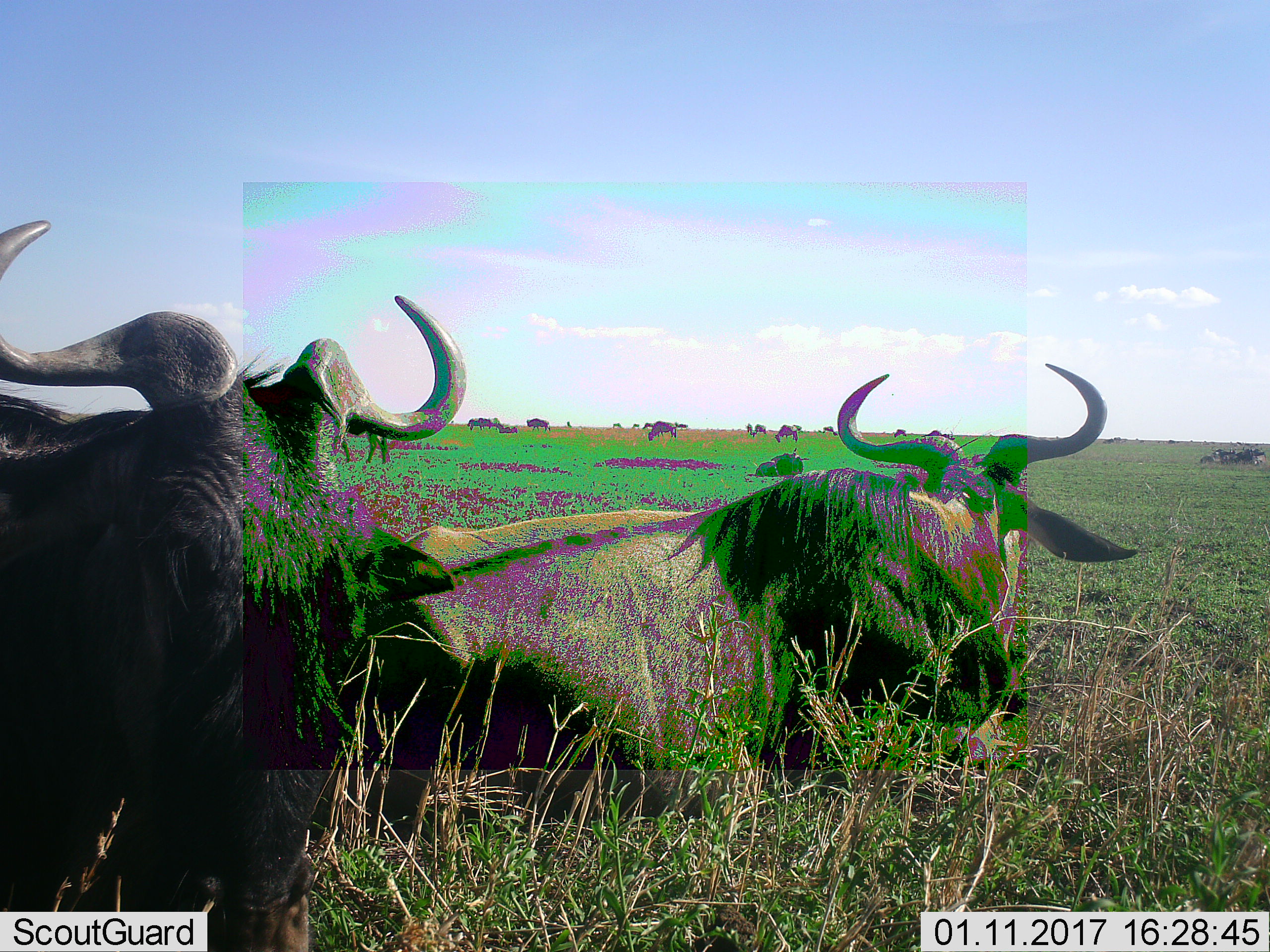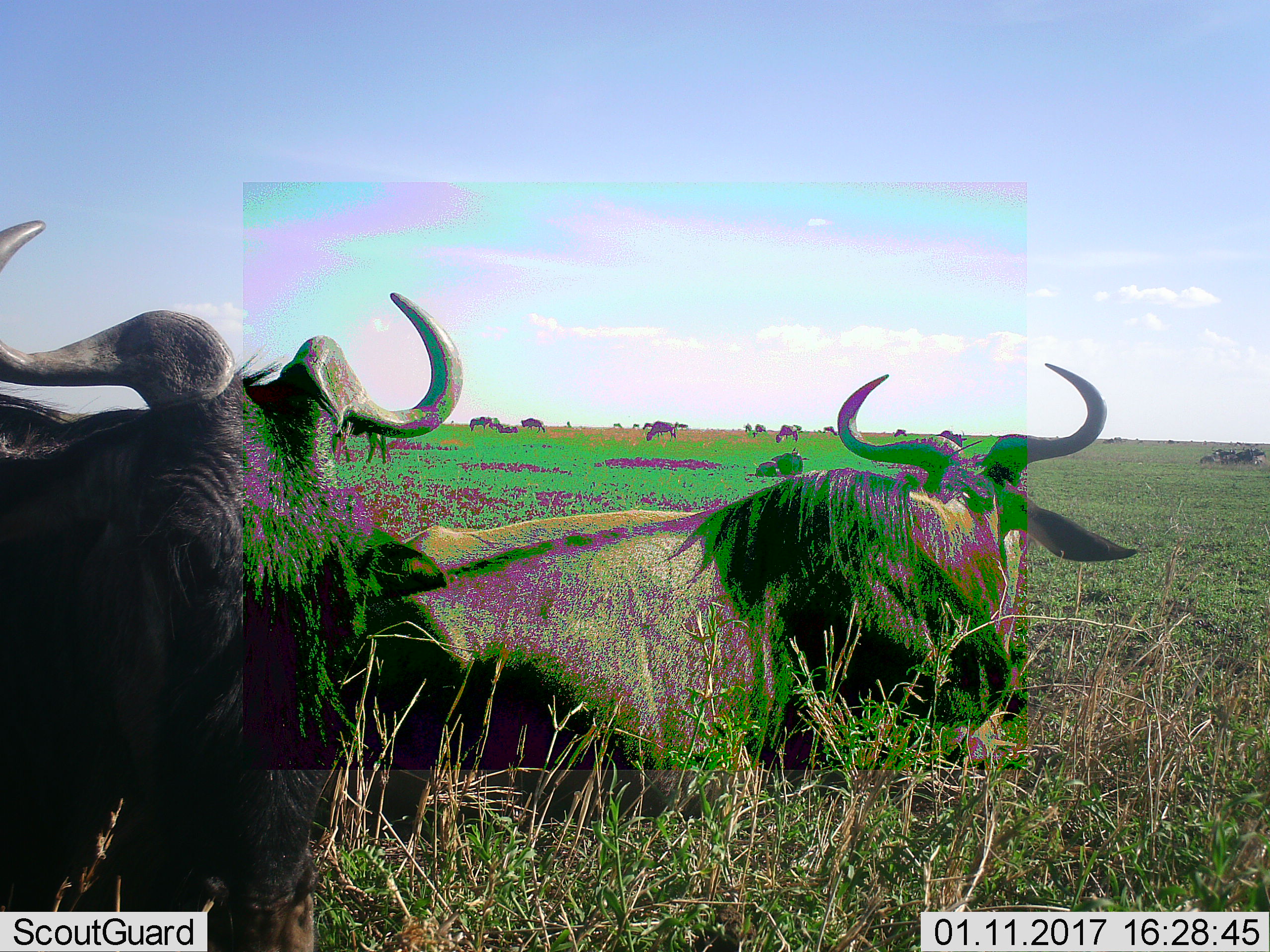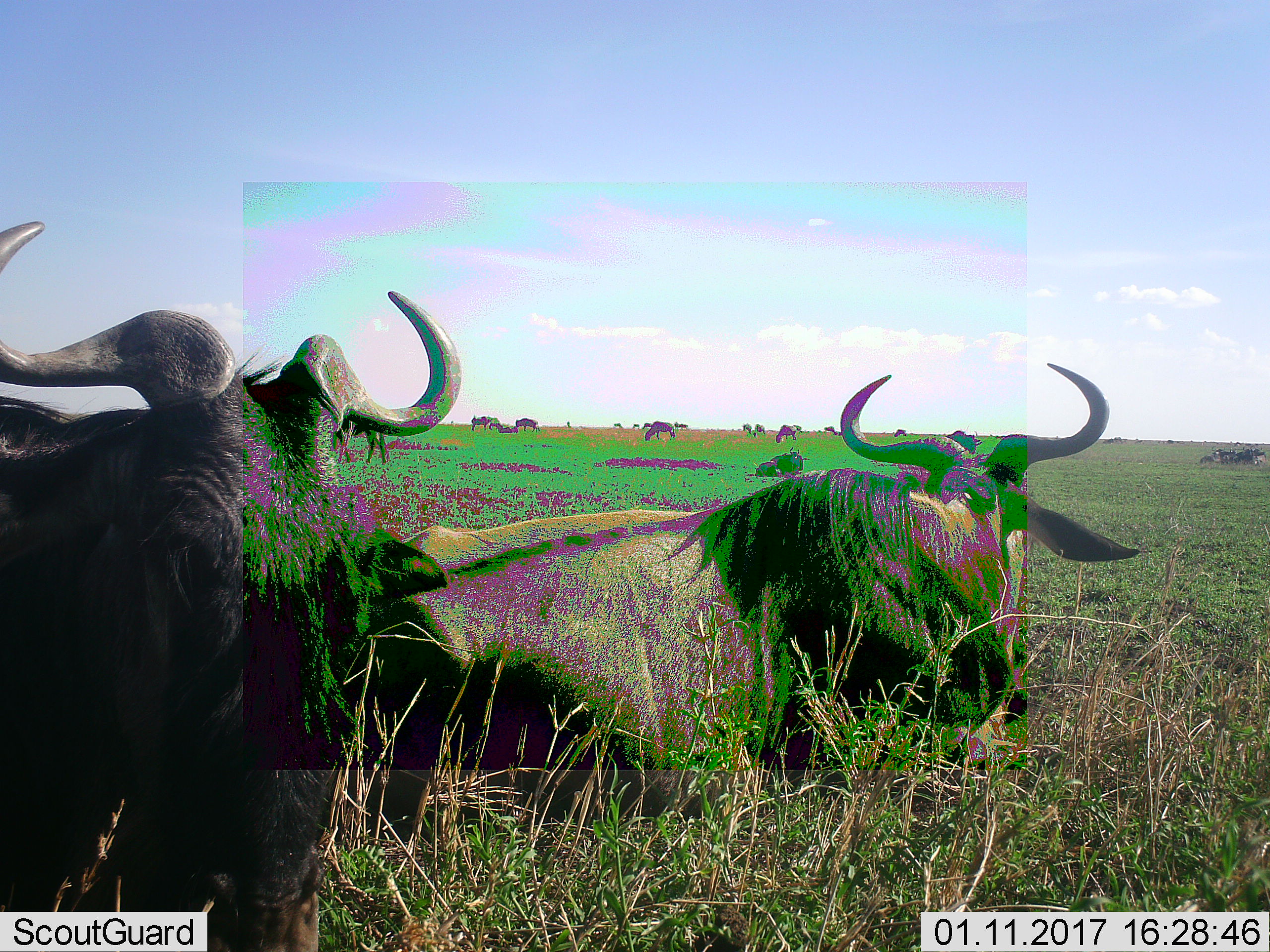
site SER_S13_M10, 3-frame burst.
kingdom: Animalia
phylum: Chordata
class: Mammalia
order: Artiodactyla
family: Bovidae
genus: Connochaetes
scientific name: Connochaetes taurinus taurinus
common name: blue wildebeest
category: wildebeestblue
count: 11-50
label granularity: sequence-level